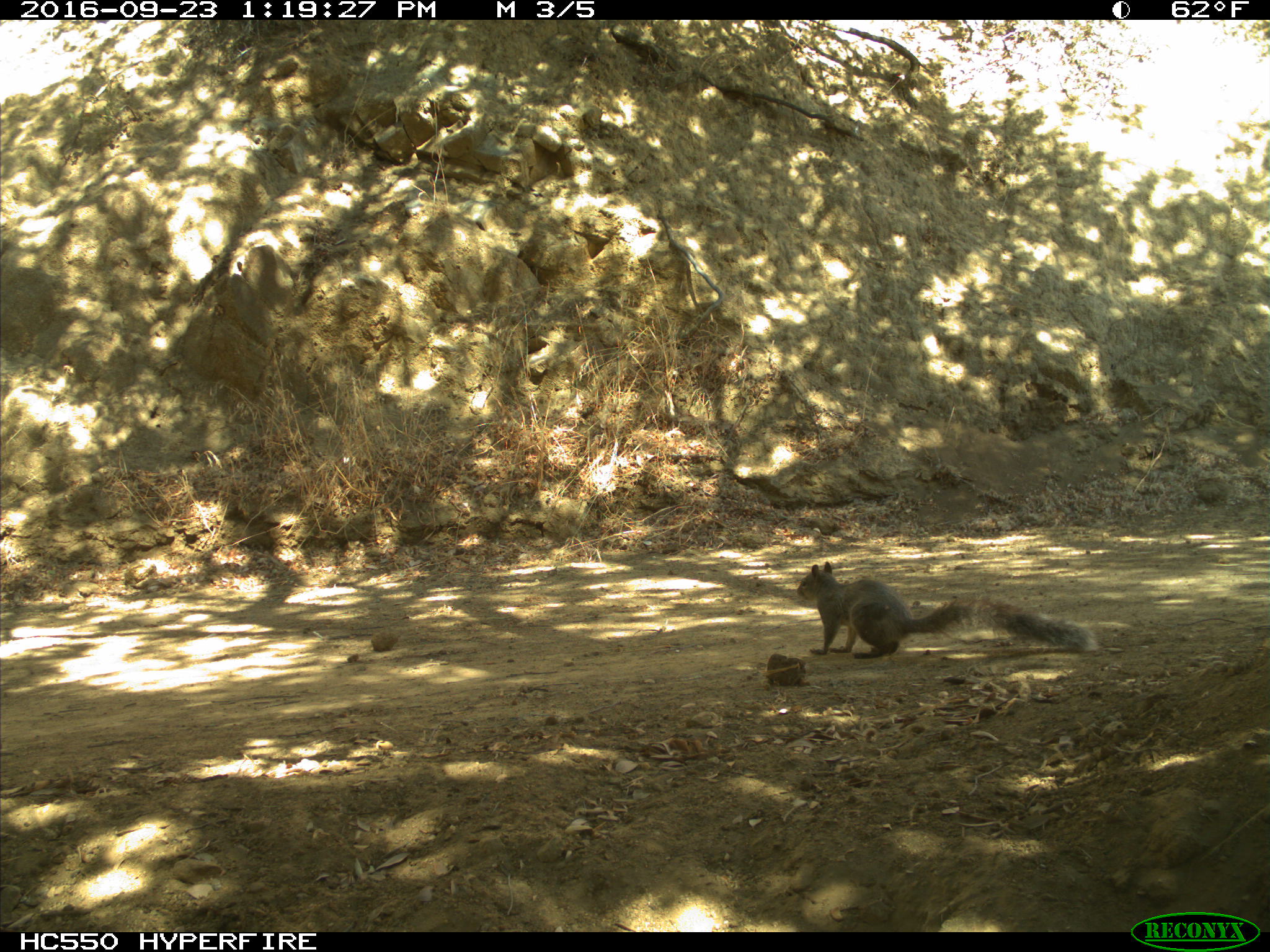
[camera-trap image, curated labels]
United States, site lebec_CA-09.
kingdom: Animalia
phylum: Chordata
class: Mammalia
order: Rodentia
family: Sciuridae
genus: Sciurus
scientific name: Sciurus carolinensis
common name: eastern gray squirrel